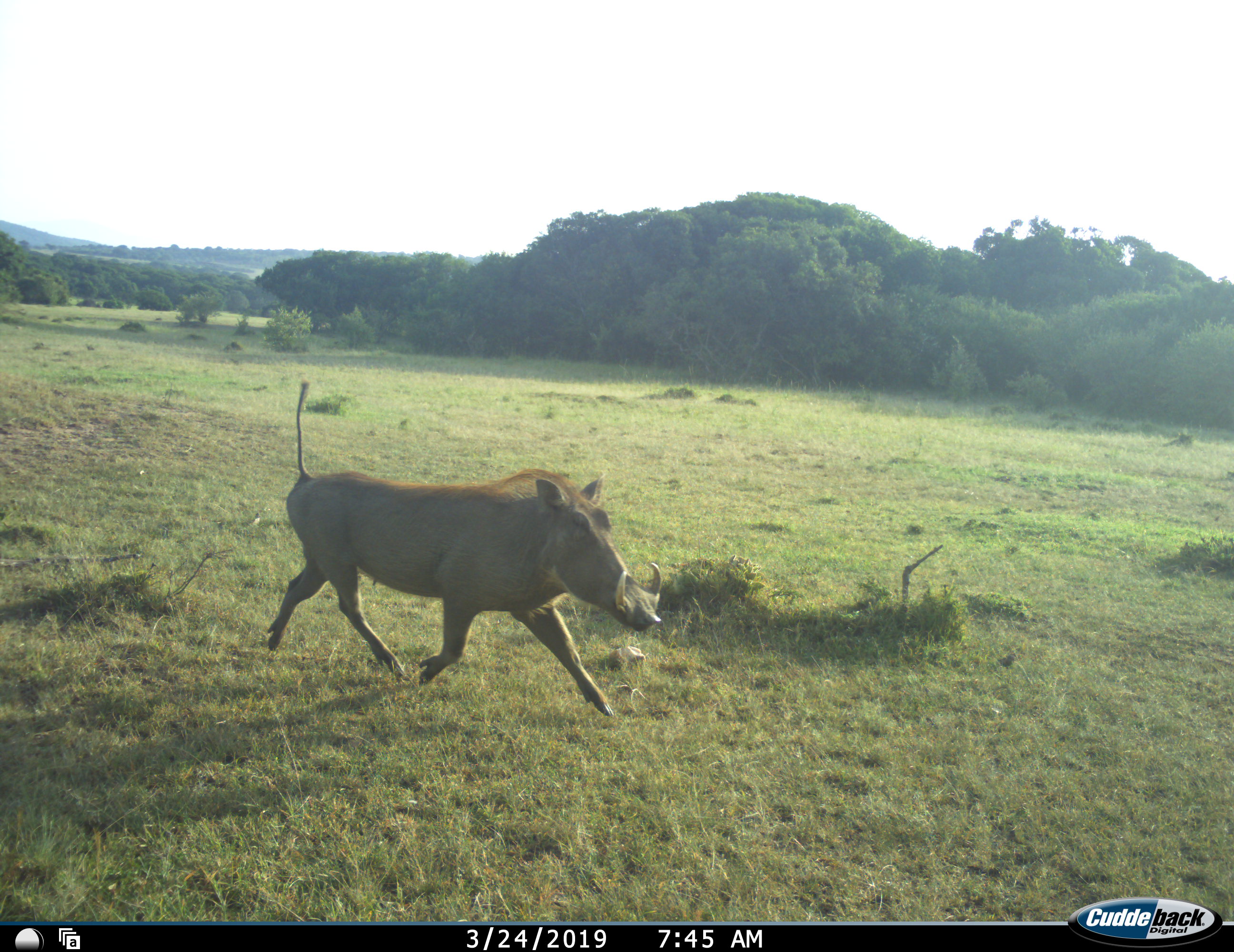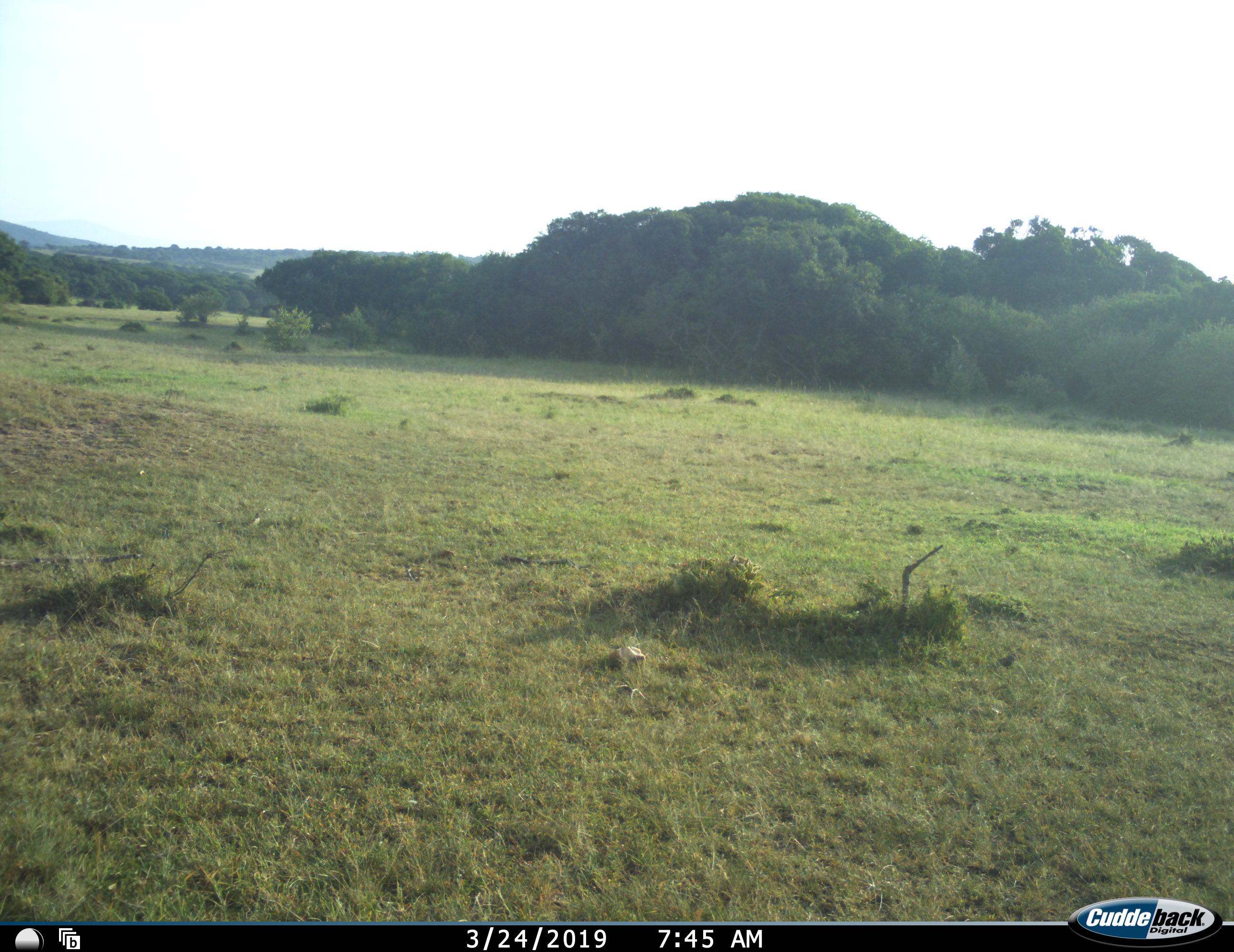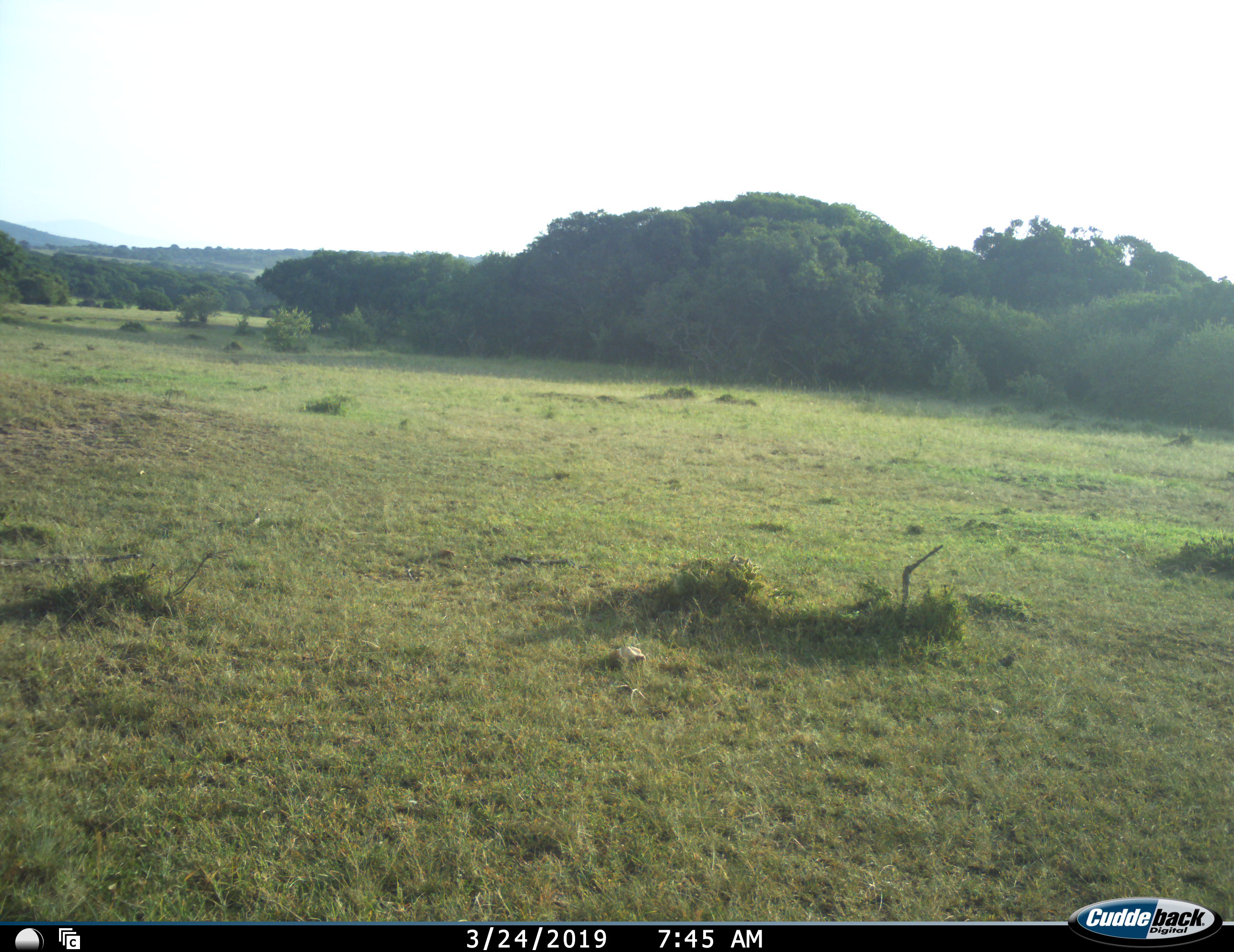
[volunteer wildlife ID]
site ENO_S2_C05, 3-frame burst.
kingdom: Animalia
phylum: Chordata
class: Mammalia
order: Artiodactyla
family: Suidae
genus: Phacochoerus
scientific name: Phacochoerus africanus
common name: warthog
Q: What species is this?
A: Warthog (Phacochoerus africanus).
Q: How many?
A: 1.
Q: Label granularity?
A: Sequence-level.